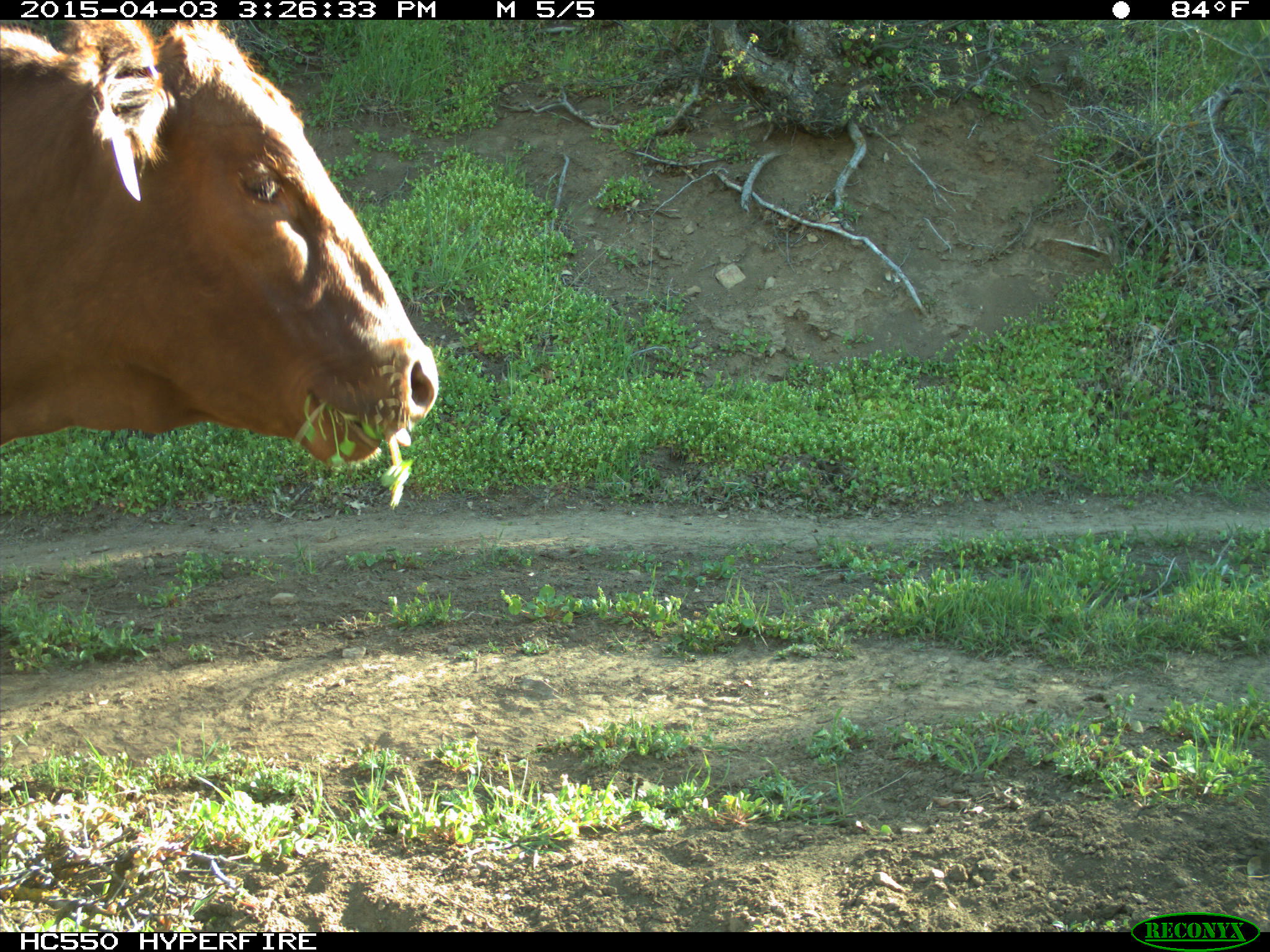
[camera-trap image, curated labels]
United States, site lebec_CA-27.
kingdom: Animalia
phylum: Chordata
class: Mammalia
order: Artiodactyla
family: Bovidae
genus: Bos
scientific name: Bos taurus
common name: domestic cow